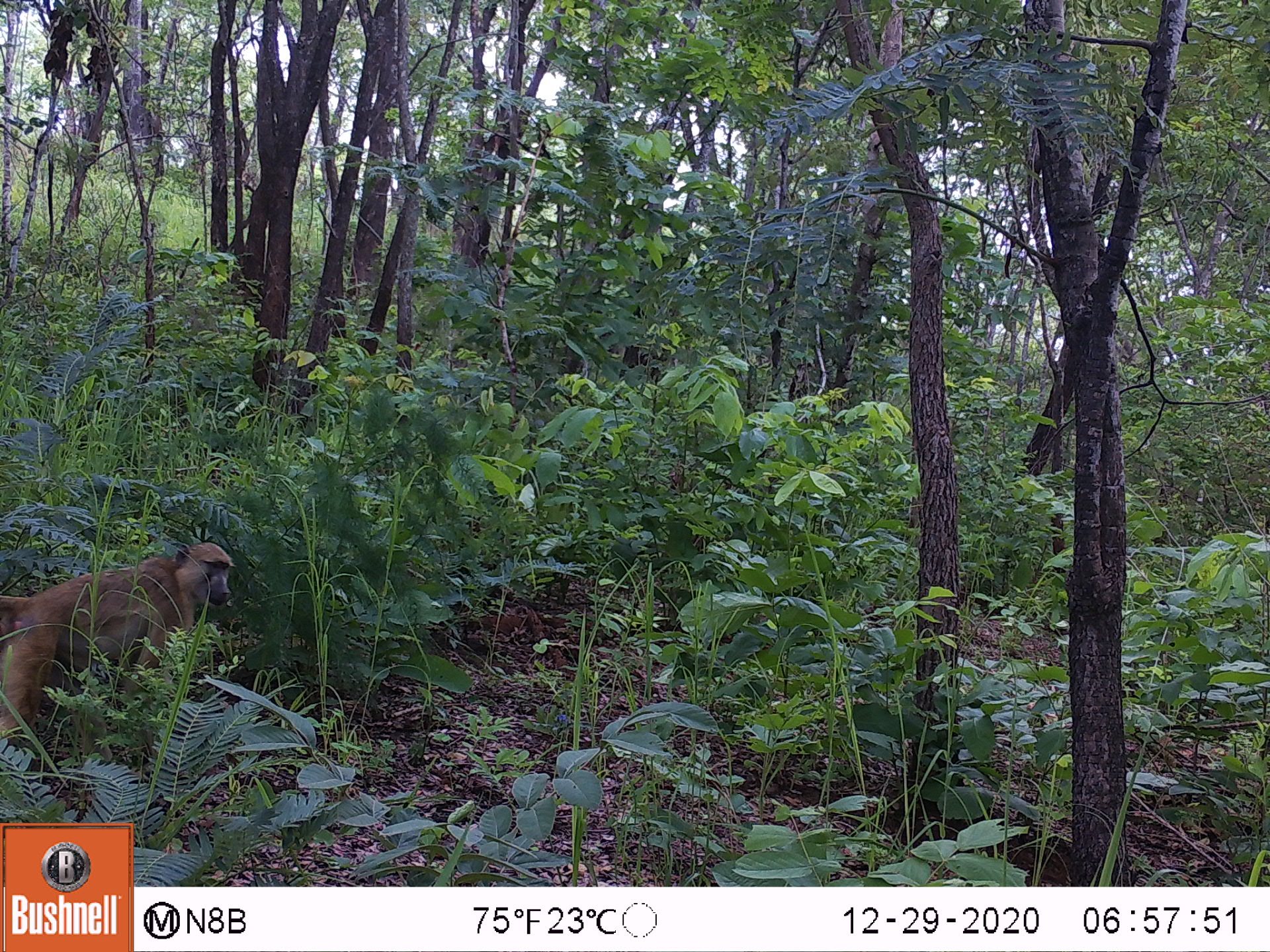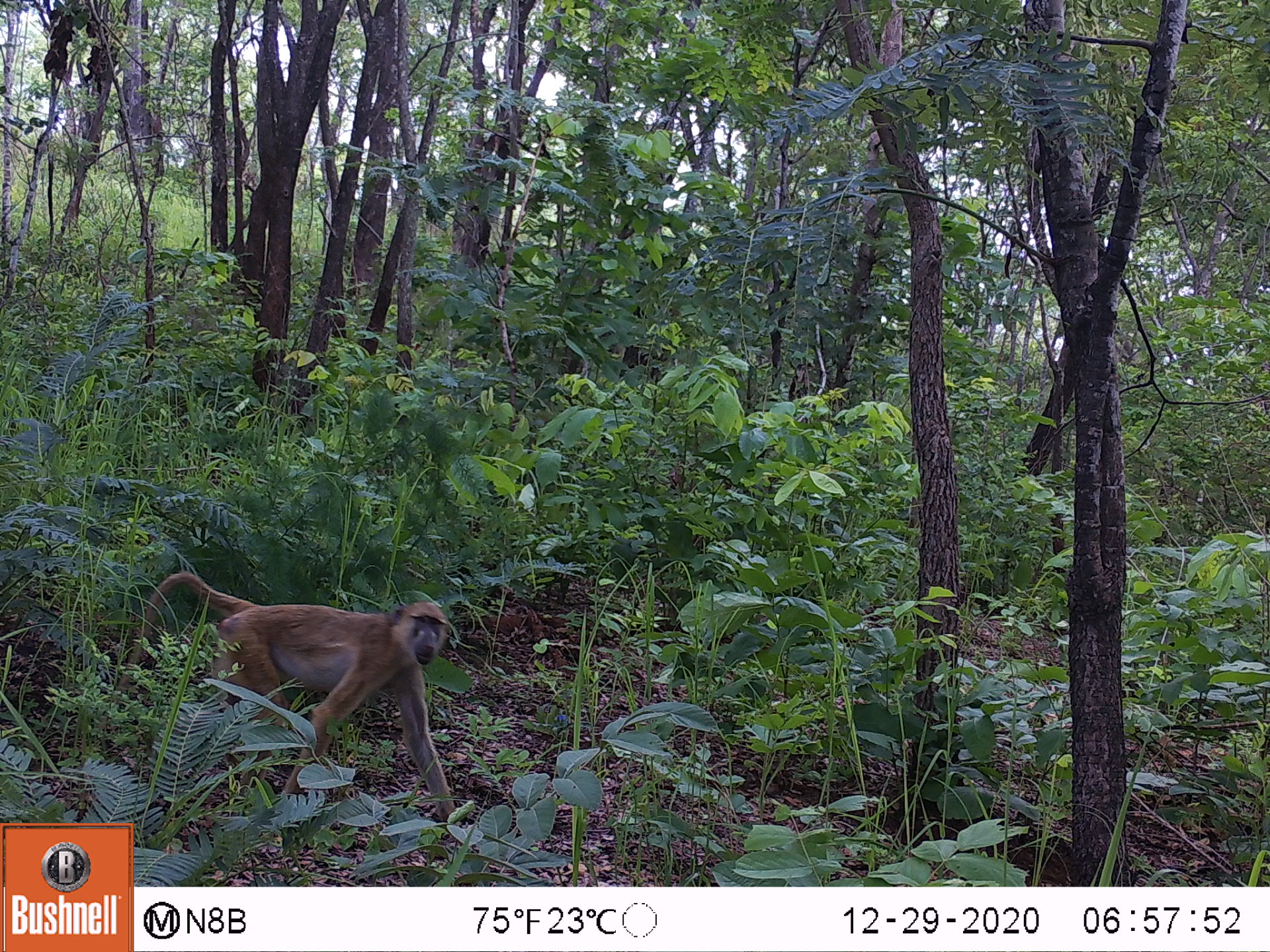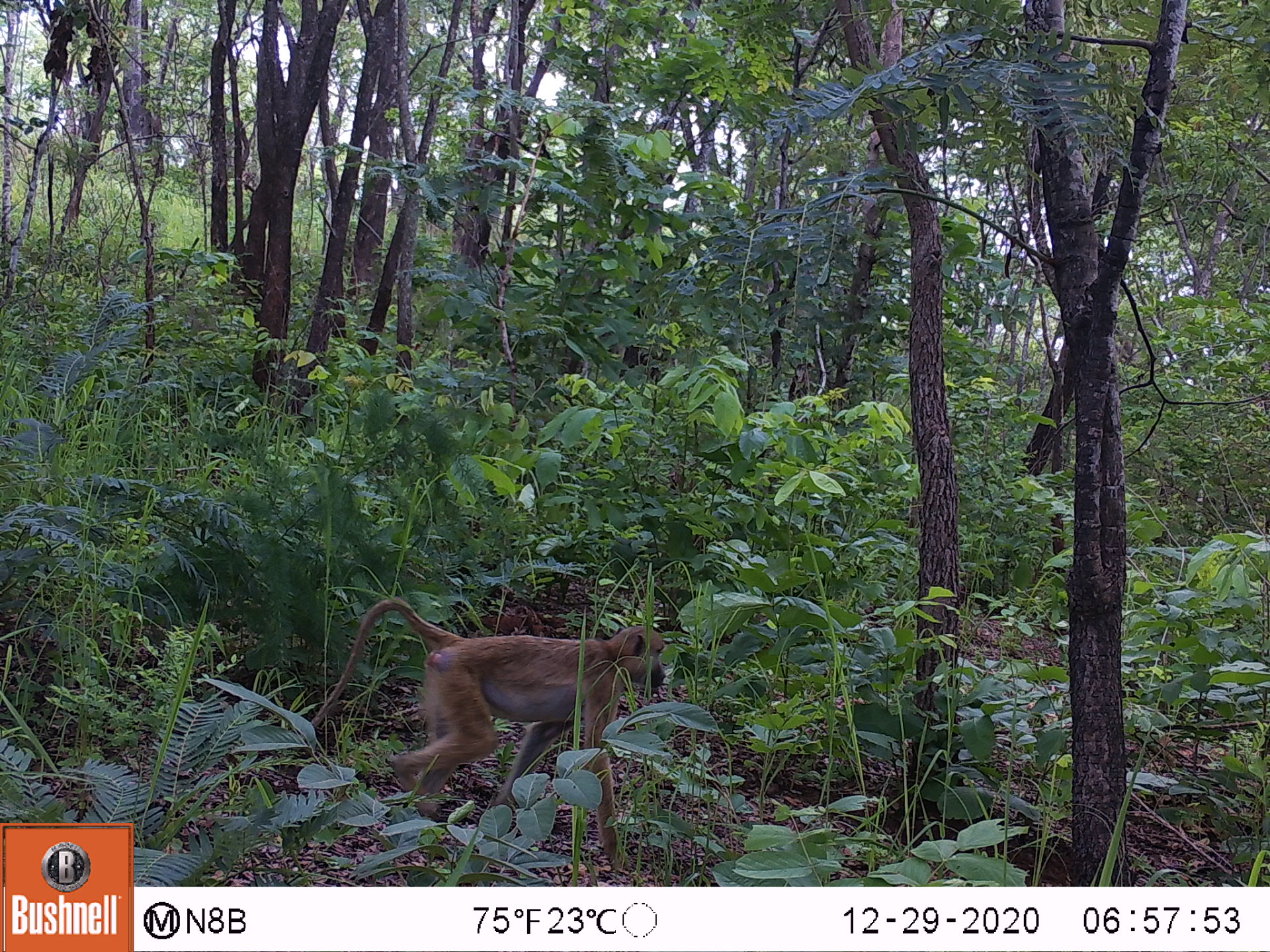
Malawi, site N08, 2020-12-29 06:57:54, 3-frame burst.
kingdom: Animalia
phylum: Chordata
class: Mammalia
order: Primates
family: Cercopithecidae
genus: Papio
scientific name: Papio cynocephalus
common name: yellow baboon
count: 1